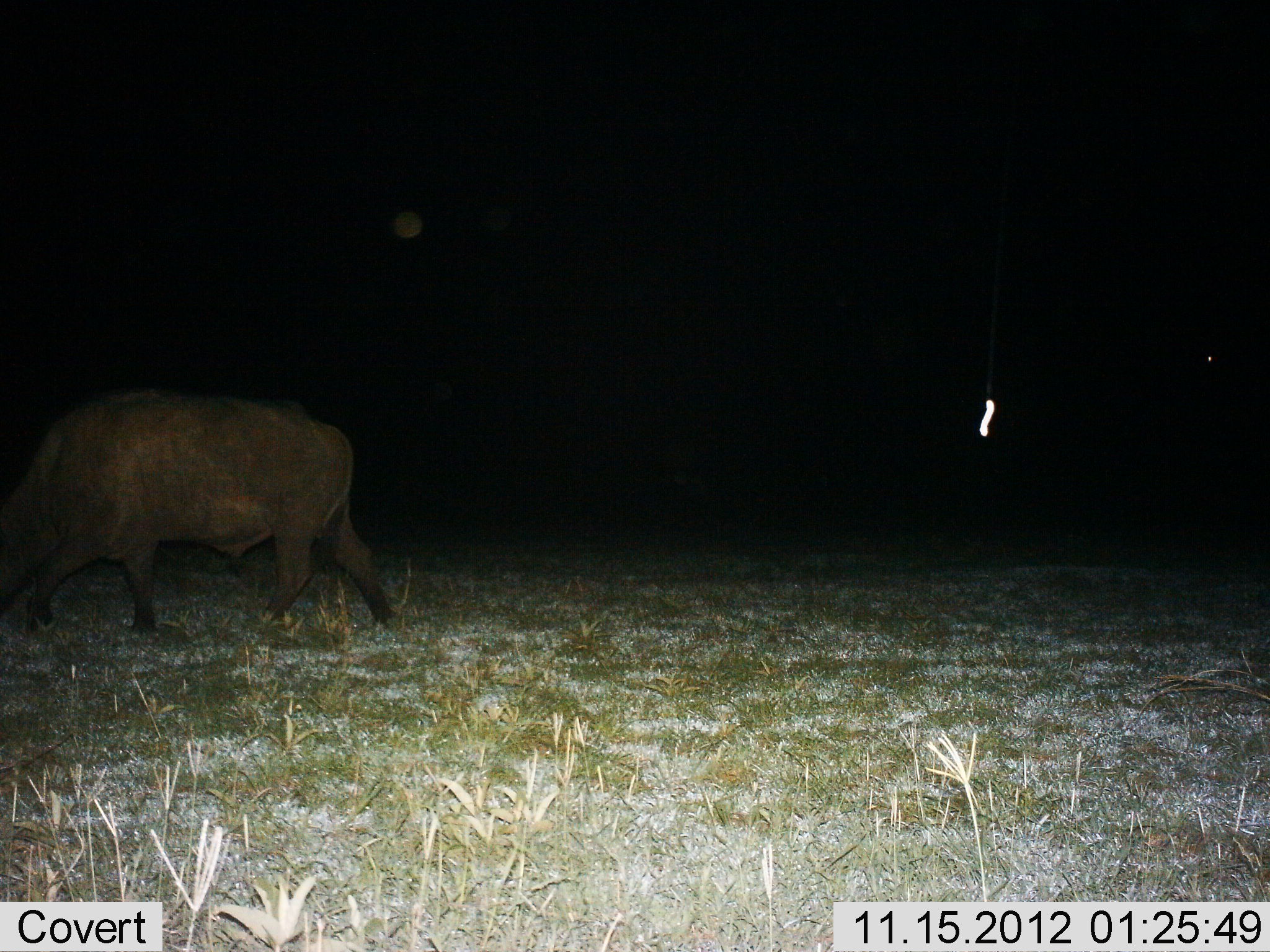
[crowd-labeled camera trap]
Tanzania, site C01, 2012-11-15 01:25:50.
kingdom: Animalia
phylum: Chordata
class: Mammalia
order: Artiodactyla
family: Bovidae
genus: Syncerus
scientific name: Syncerus caffer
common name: cape buffalo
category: buffalo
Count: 1.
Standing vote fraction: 0%.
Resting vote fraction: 0%.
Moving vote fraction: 70%.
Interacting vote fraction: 0%.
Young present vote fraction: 0%.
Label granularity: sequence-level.